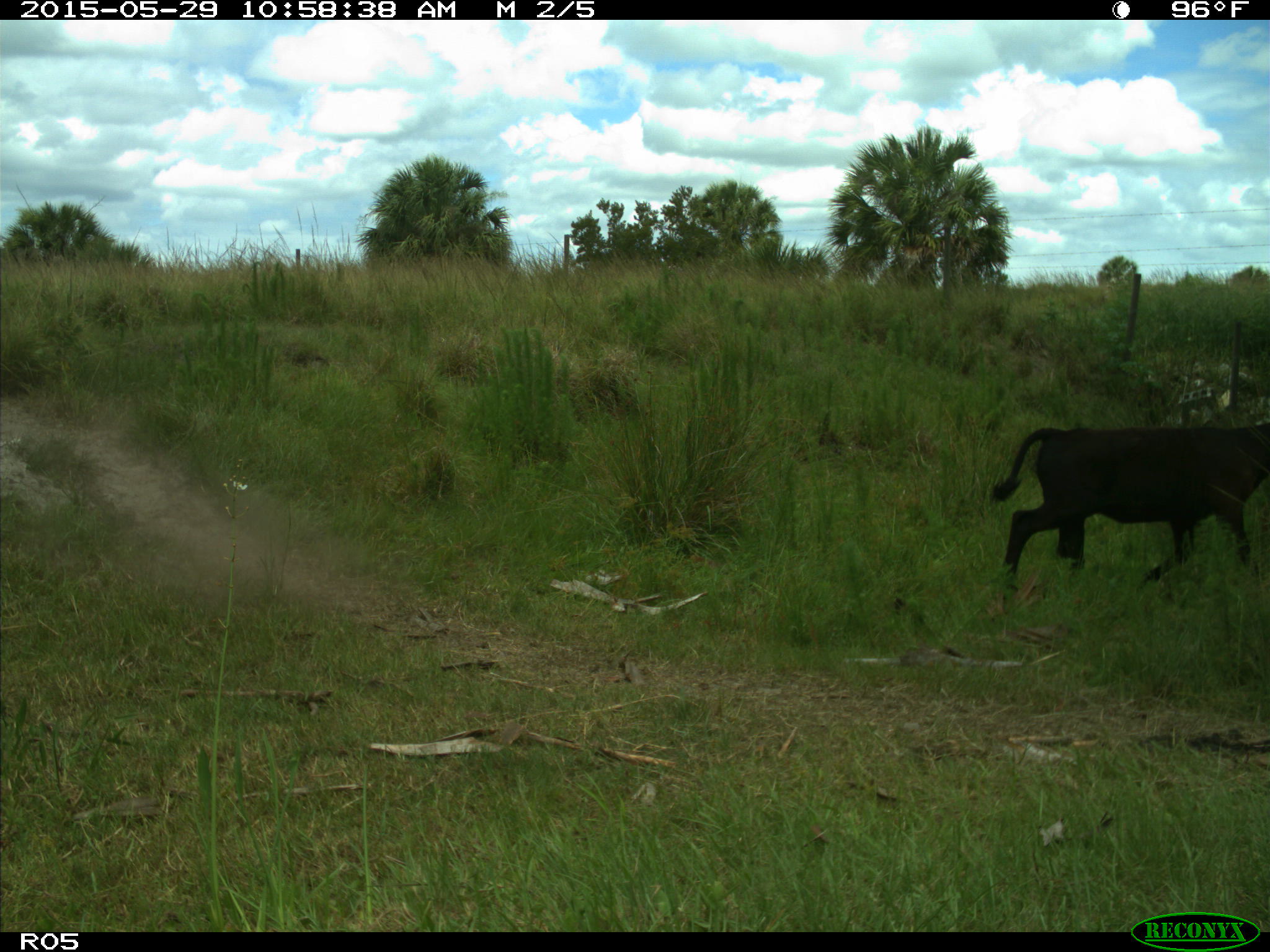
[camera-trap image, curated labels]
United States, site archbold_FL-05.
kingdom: Animalia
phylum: Chordata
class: Mammalia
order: Artiodactyla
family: Bovidae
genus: Bos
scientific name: Bos taurus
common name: domestic cow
Bos taurus (domestic cow).